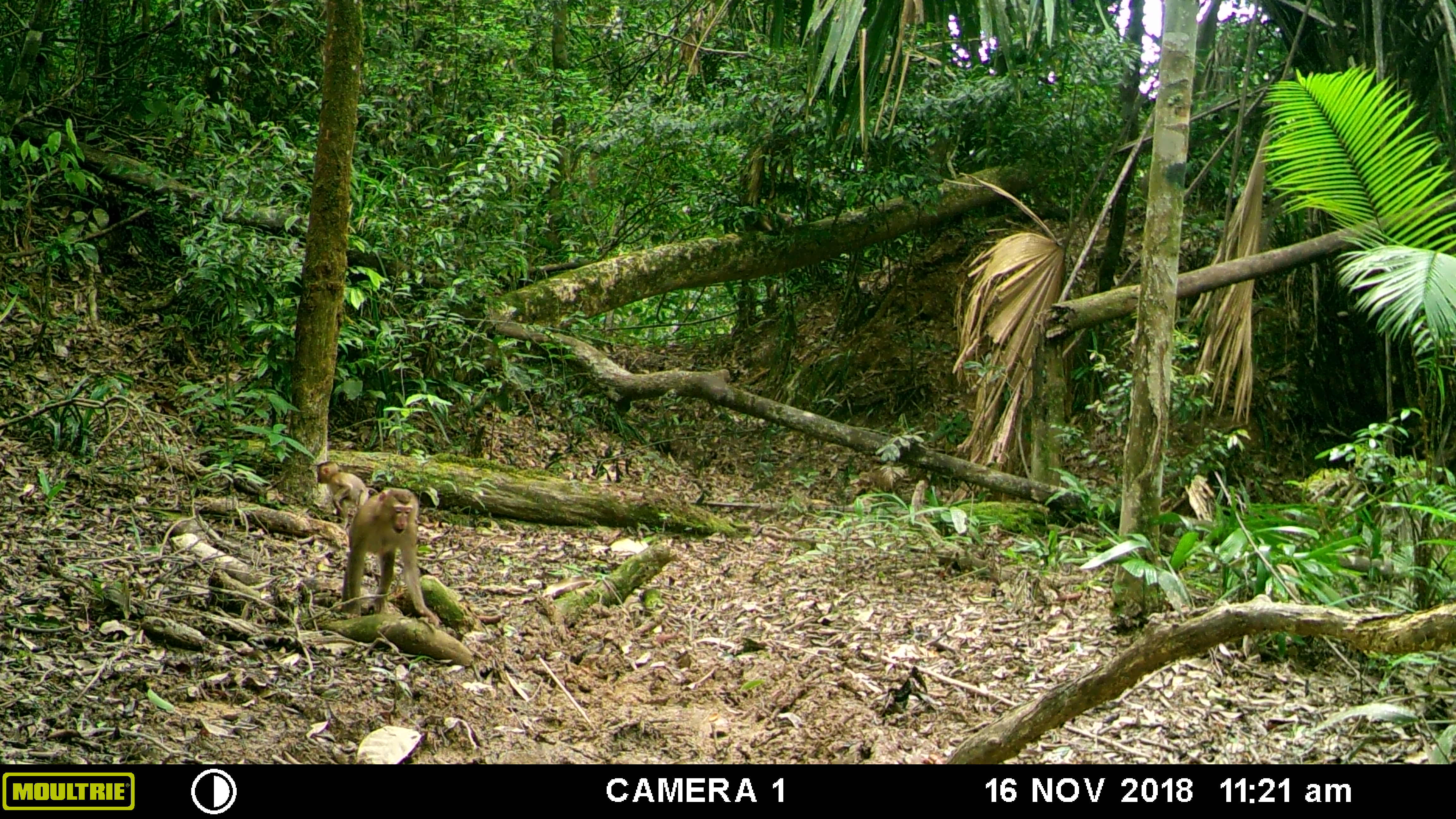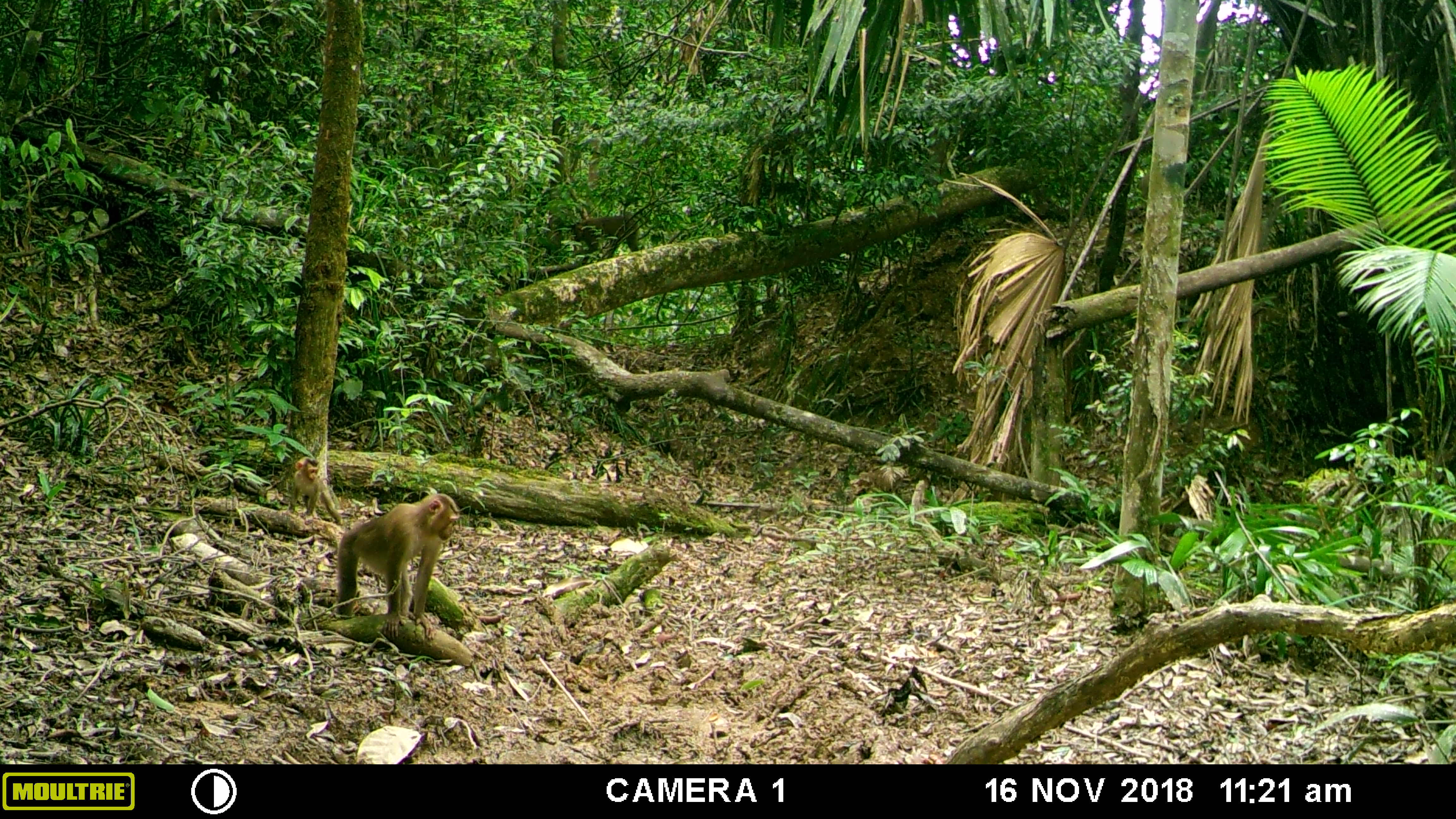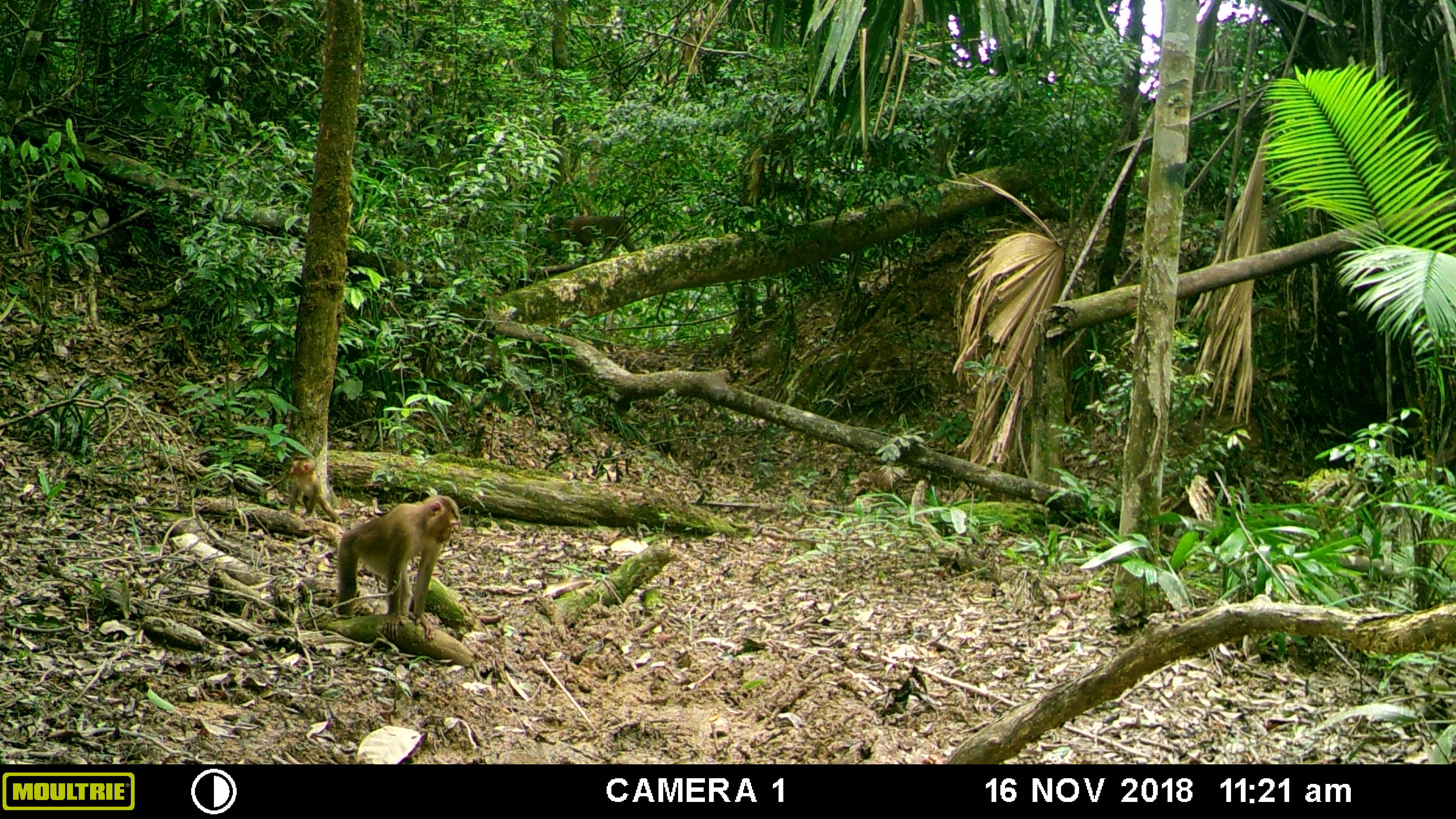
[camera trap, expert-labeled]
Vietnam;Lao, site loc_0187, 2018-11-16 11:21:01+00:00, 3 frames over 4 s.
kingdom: Animalia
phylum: Chordata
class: Mammalia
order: Primates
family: Cercopithecidae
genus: Macaca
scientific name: Macaca nemestrina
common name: pig-tailed macaque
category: pig tailed macaque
Pig tailed macaque (pig-tailed macaque) (Macaca nemestrina). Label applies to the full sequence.